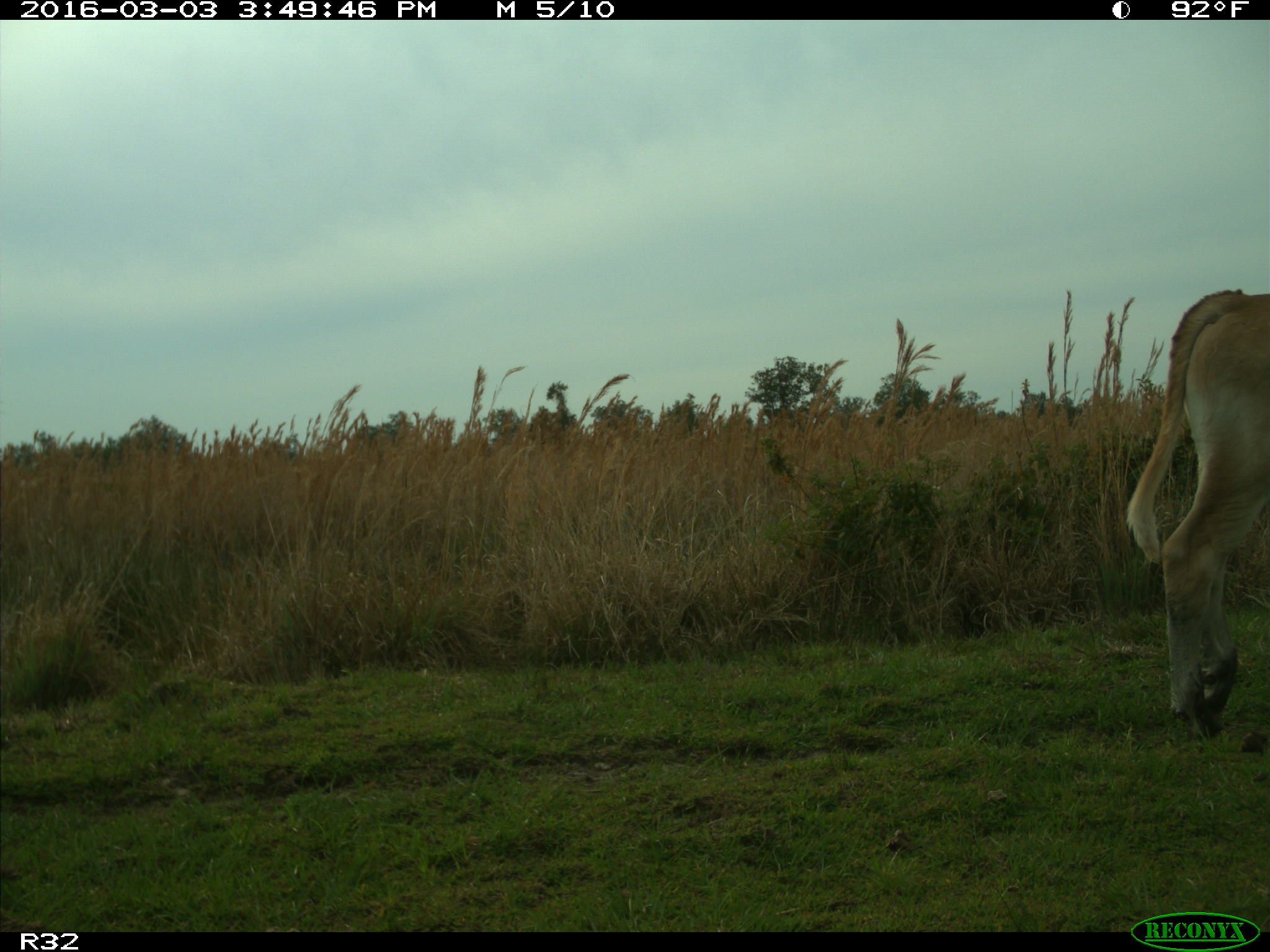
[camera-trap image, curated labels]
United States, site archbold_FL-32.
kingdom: Animalia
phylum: Chordata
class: Mammalia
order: Artiodactyla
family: Bovidae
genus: Bos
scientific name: Bos taurus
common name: domestic cow